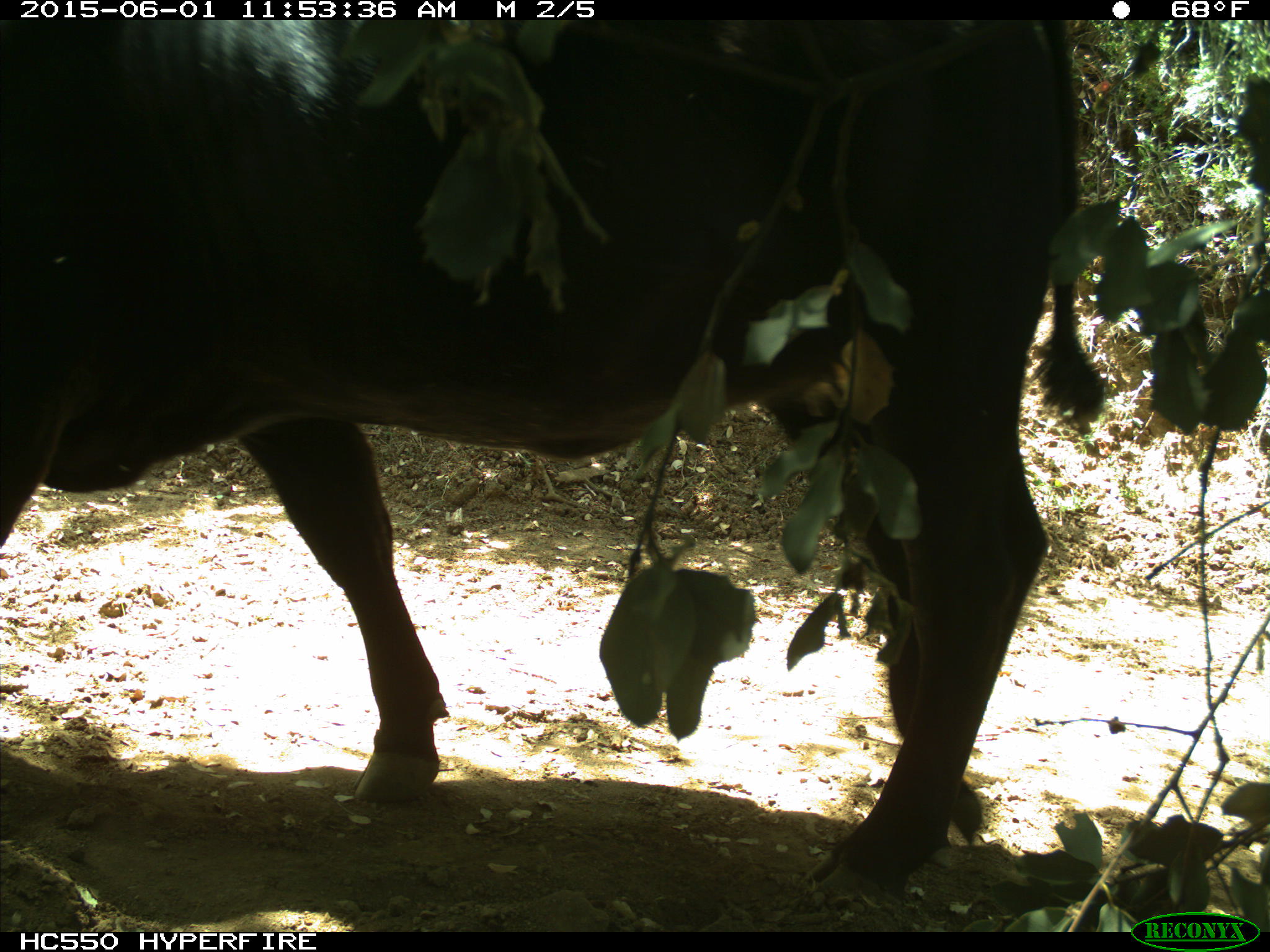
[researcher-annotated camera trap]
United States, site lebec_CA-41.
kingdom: Animalia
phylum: Chordata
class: Mammalia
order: Artiodactyla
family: Bovidae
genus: Bos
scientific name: Bos taurus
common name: domestic cow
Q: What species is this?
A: Bos taurus (domestic cow).